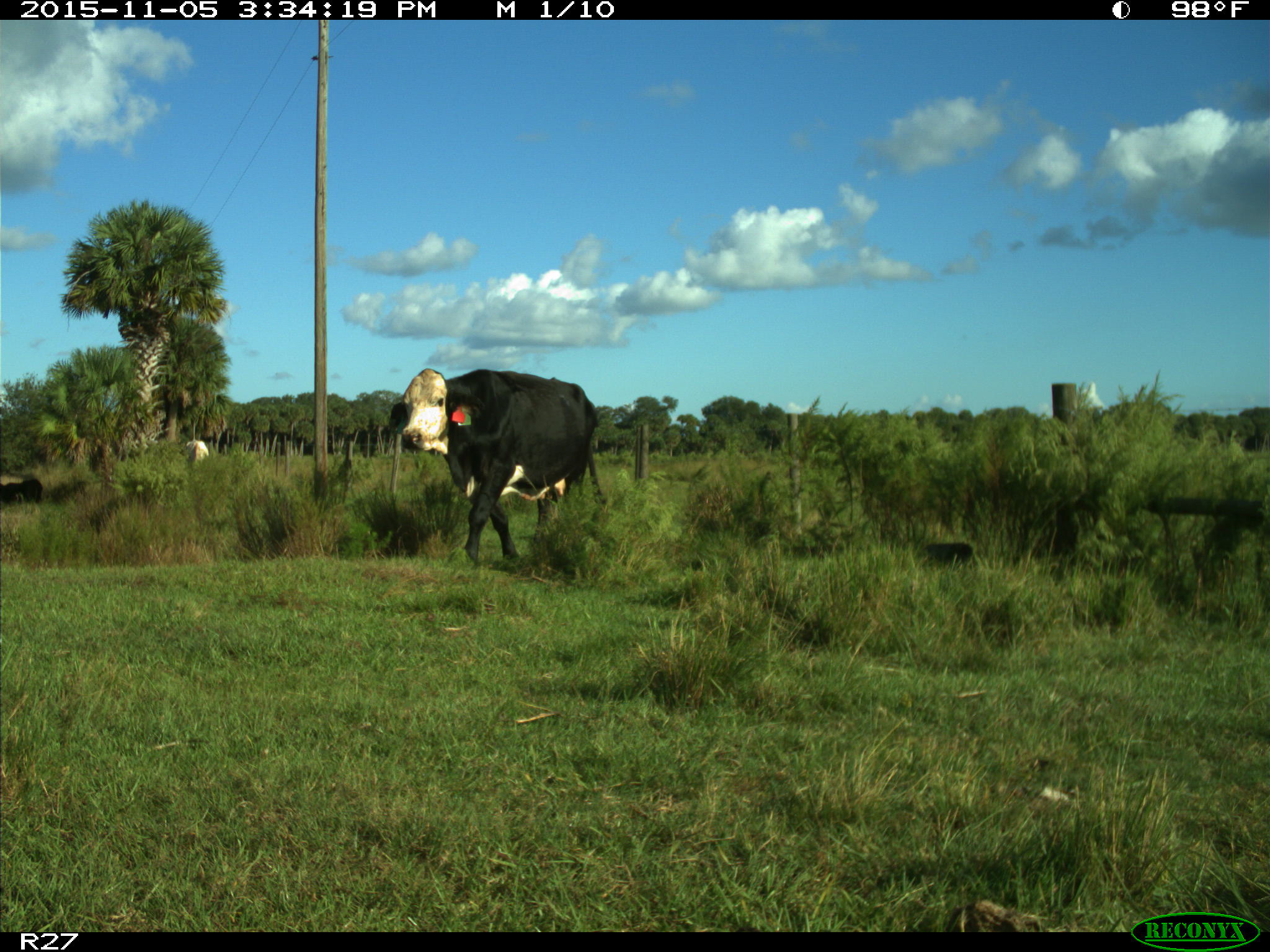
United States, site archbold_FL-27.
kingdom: Animalia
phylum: Chordata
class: Mammalia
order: Artiodactyla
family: Bovidae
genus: Bos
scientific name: Bos taurus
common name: domestic cow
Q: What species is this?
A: Bos taurus (domestic cow).